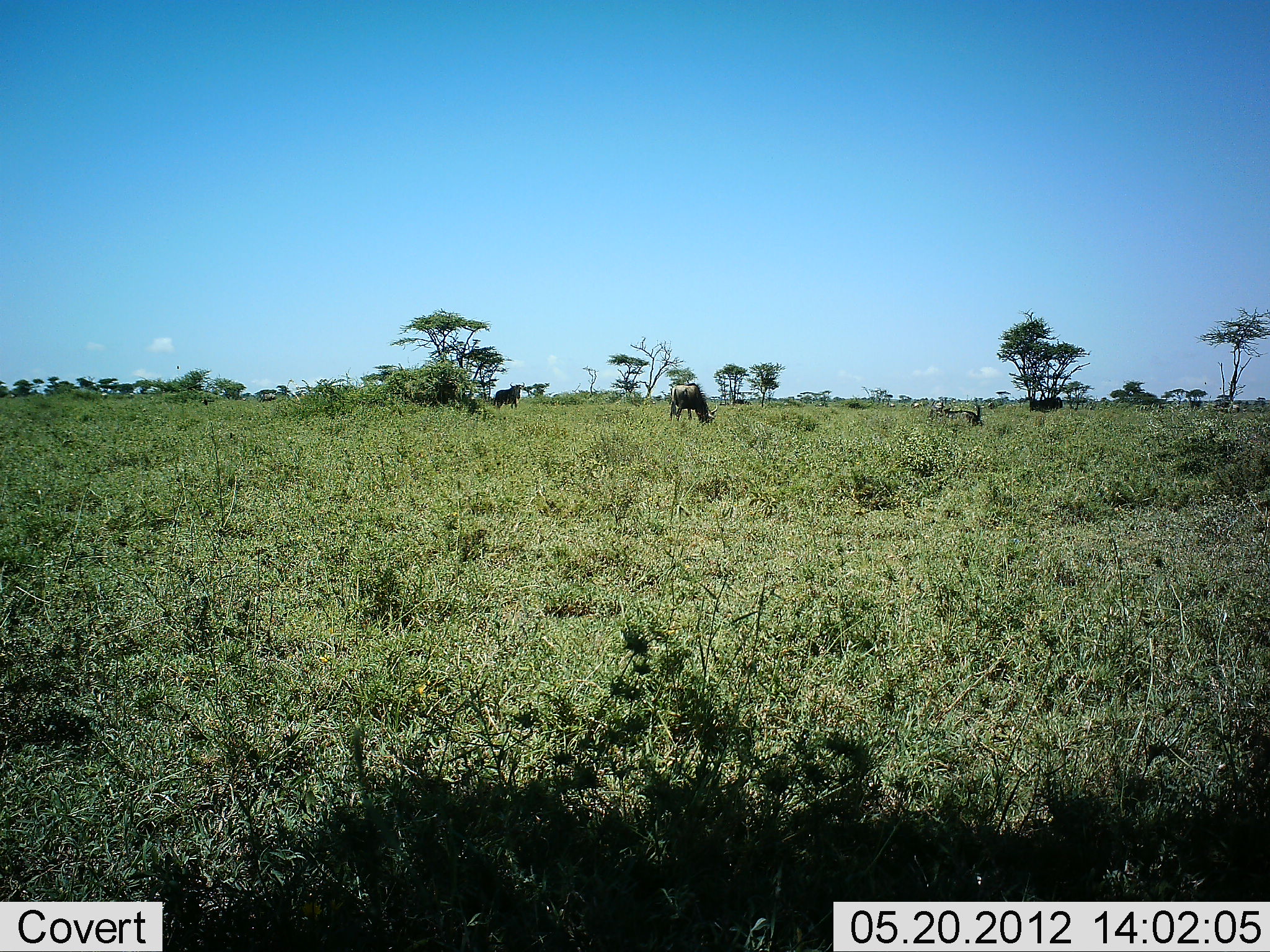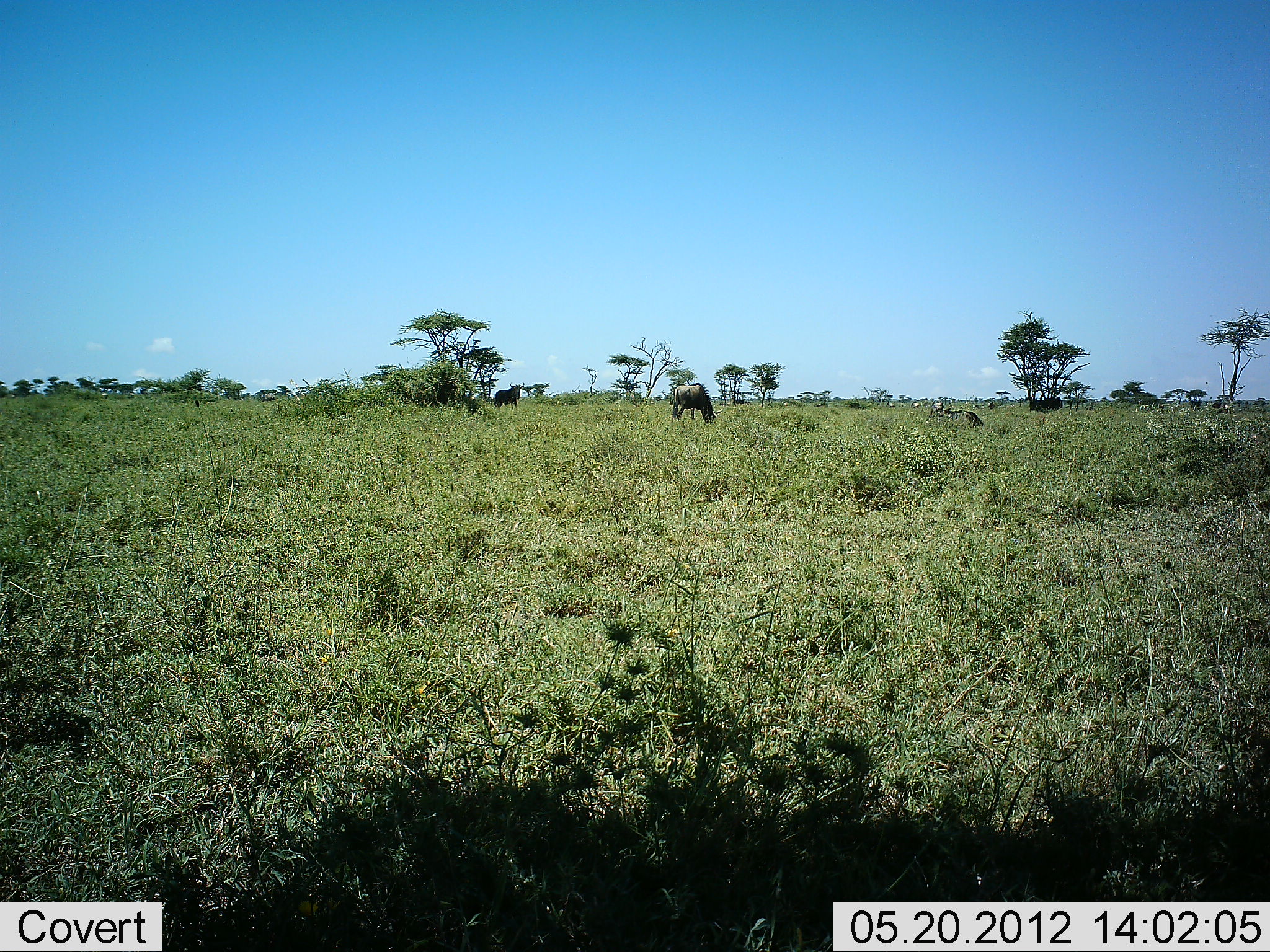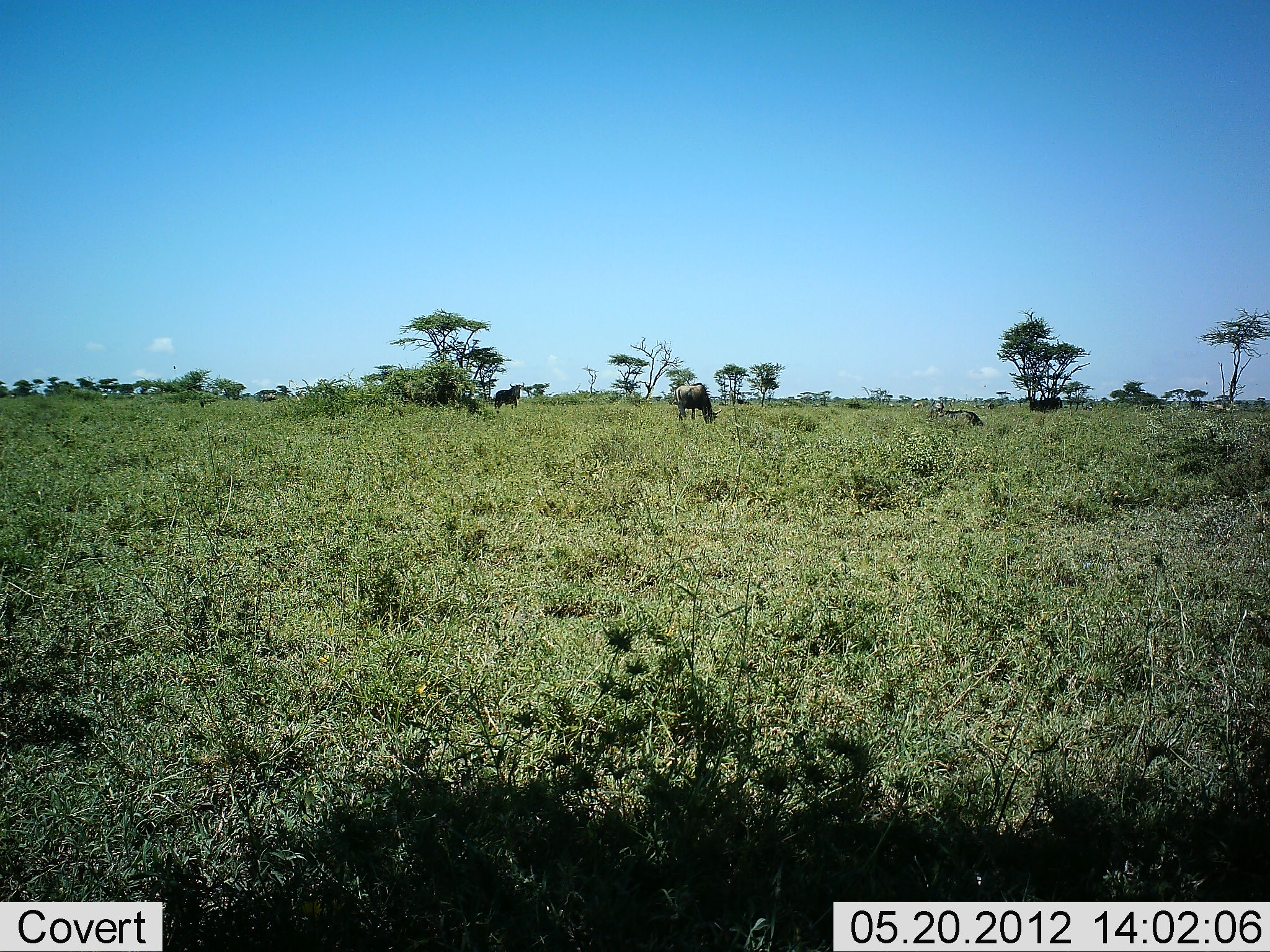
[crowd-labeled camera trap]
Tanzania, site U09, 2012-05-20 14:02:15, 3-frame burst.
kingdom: Animalia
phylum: Chordata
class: Mammalia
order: Artiodactyla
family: Bovidae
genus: Connochaetes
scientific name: Connochaetes taurinus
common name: blue wildebeest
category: wildebeest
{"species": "wildebeest (blue wildebeest) (Connochaetes taurinus)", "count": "3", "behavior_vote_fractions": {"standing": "55%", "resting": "27%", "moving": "9%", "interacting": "0%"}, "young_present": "0%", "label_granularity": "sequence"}